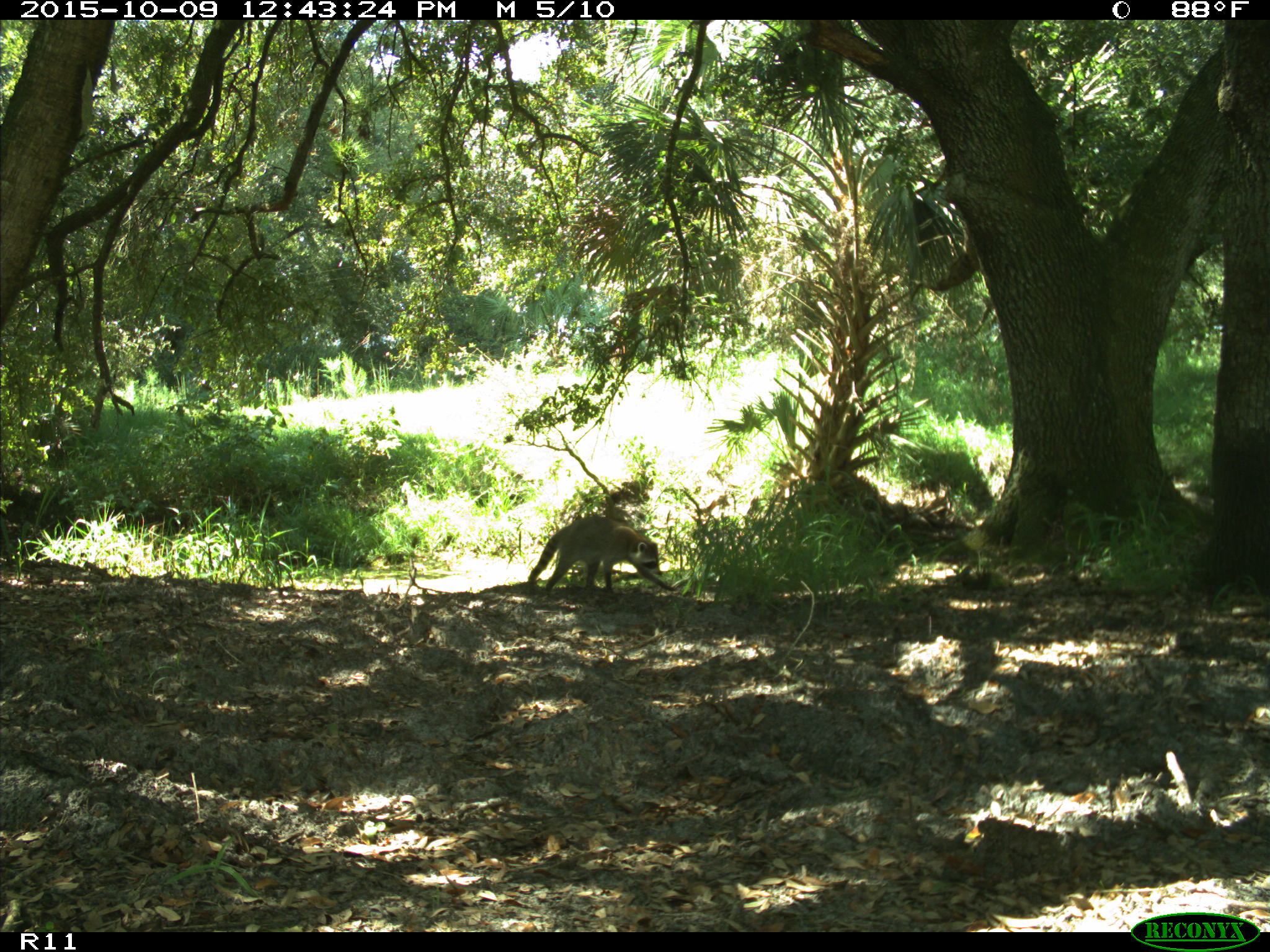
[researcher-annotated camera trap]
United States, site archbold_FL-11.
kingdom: Animalia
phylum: Chordata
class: Mammalia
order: Carnivora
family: Procyonidae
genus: Procyon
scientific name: Procyon lotor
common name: common raccoon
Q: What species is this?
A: Procyon lotor (common raccoon).